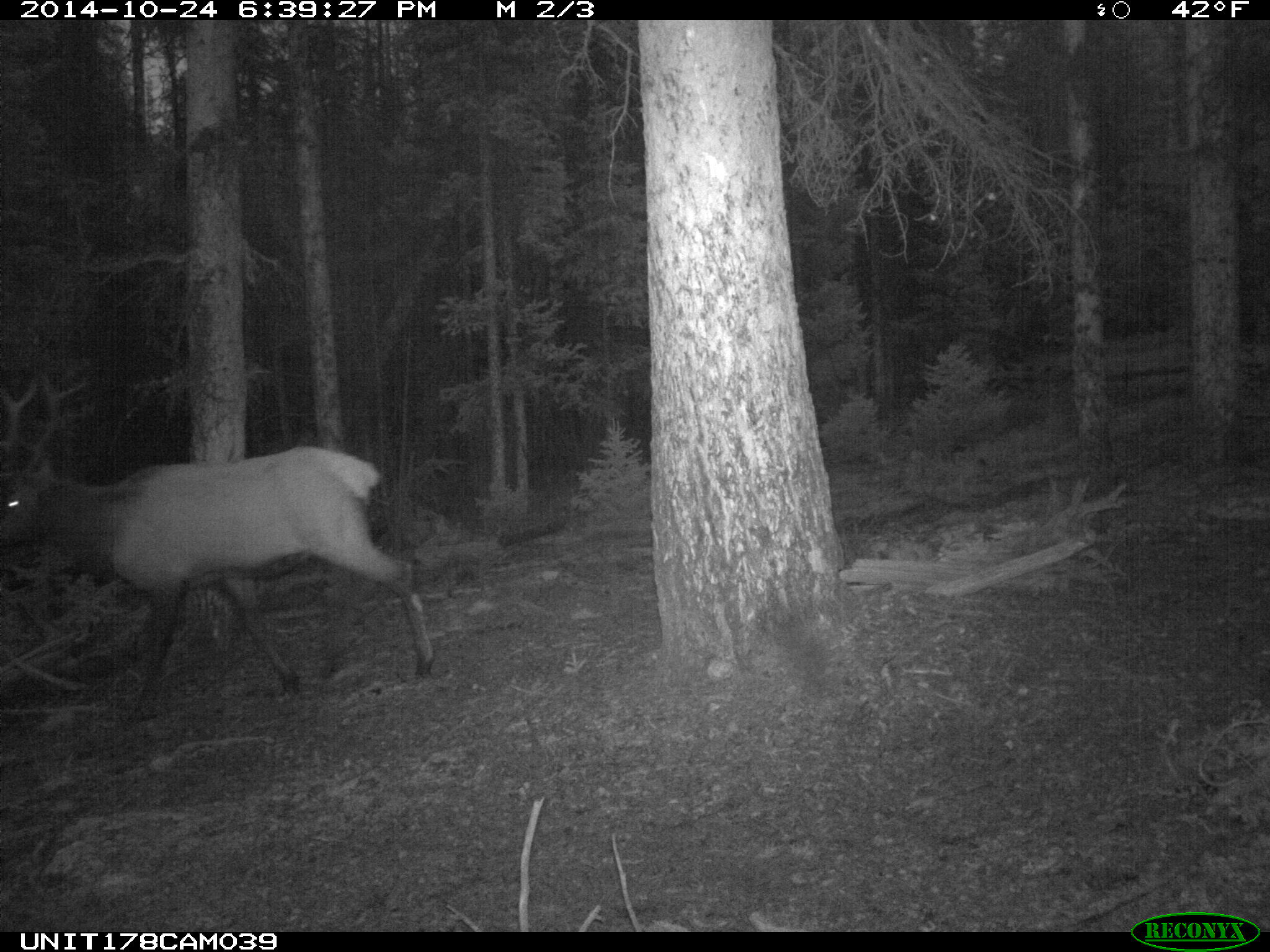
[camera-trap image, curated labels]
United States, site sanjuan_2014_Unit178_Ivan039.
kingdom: Animalia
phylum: Chordata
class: Mammalia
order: Artiodactyla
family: Cervidae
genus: Cervus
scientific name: Cervus elaphus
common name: red deer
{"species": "Cervus elaphus (red deer)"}